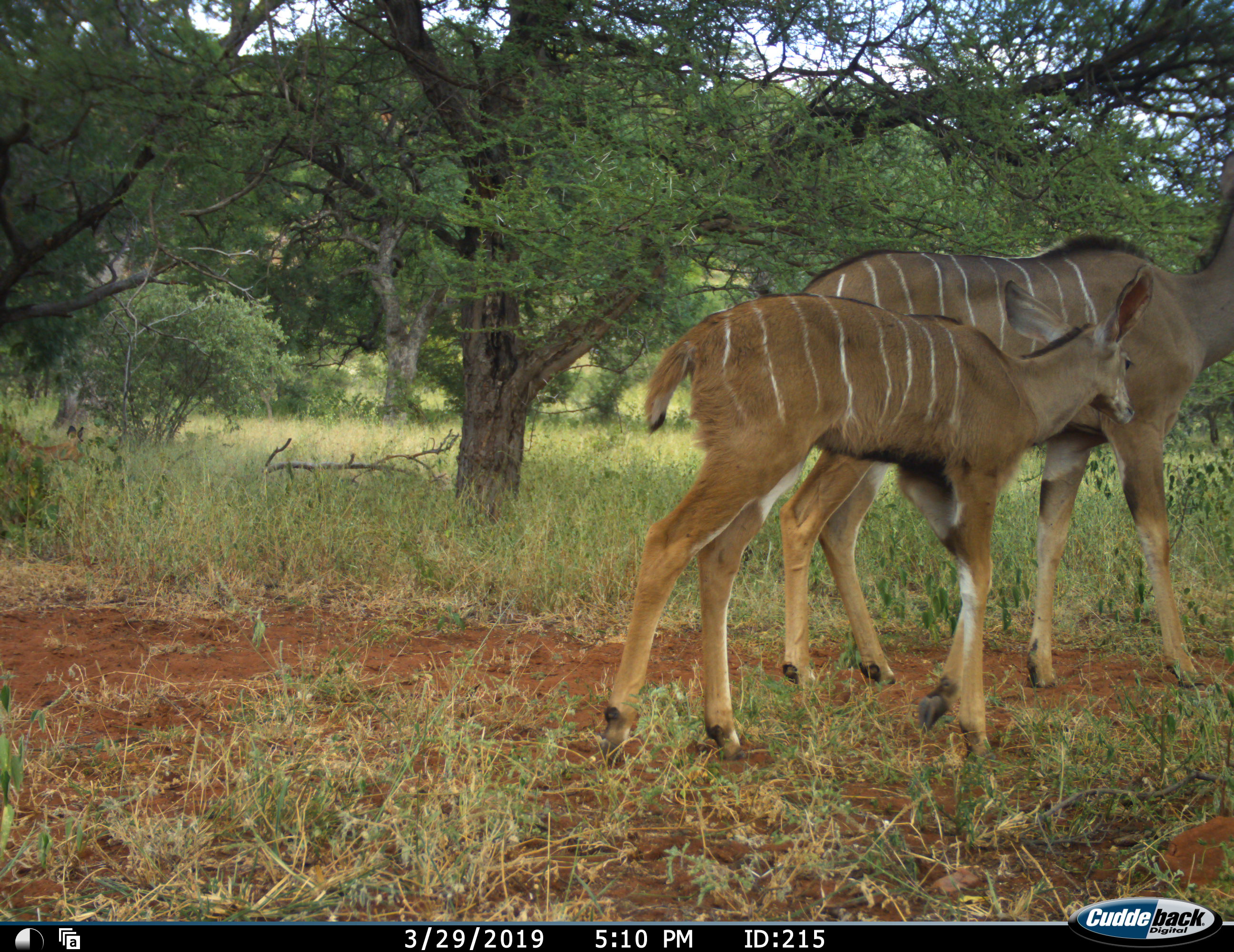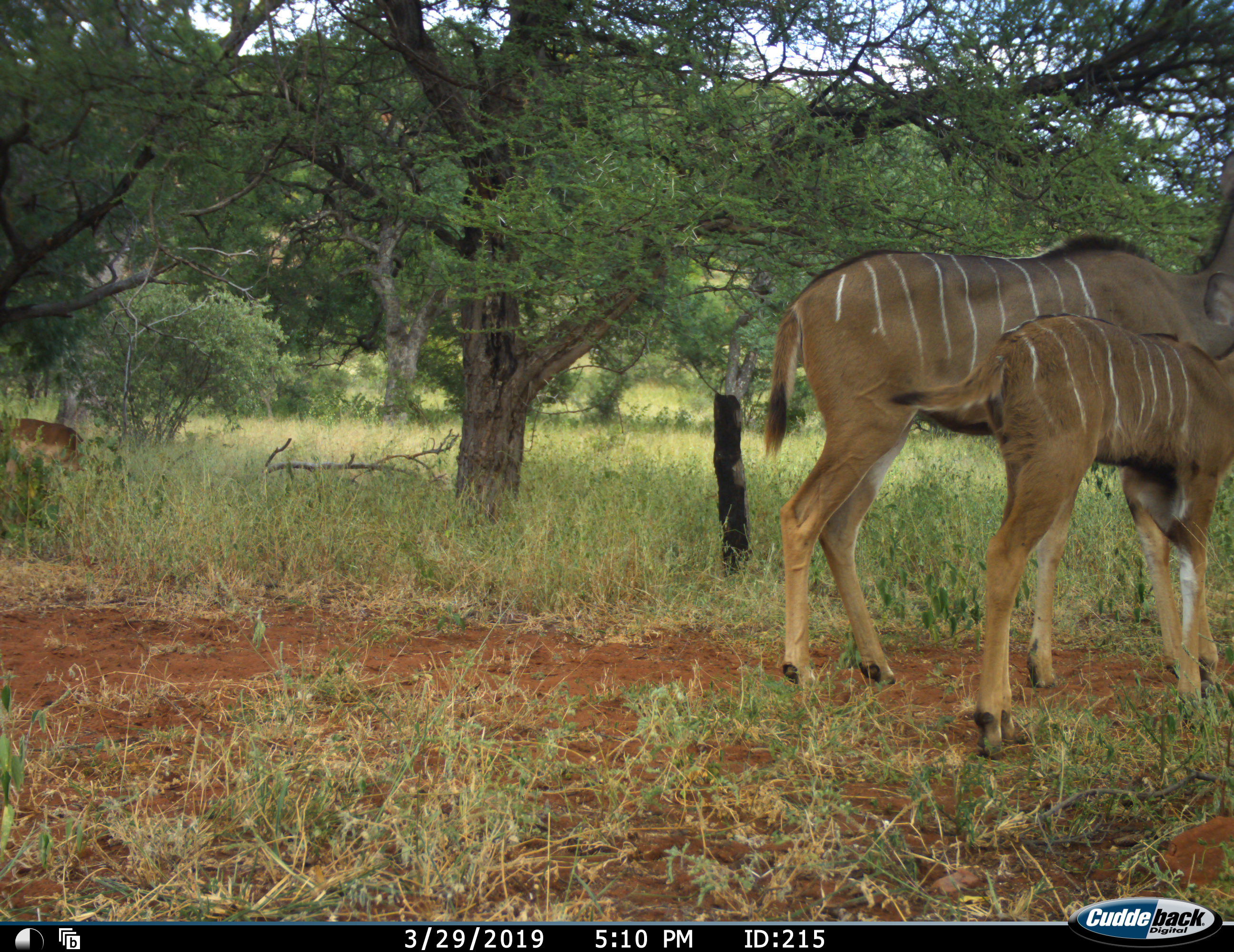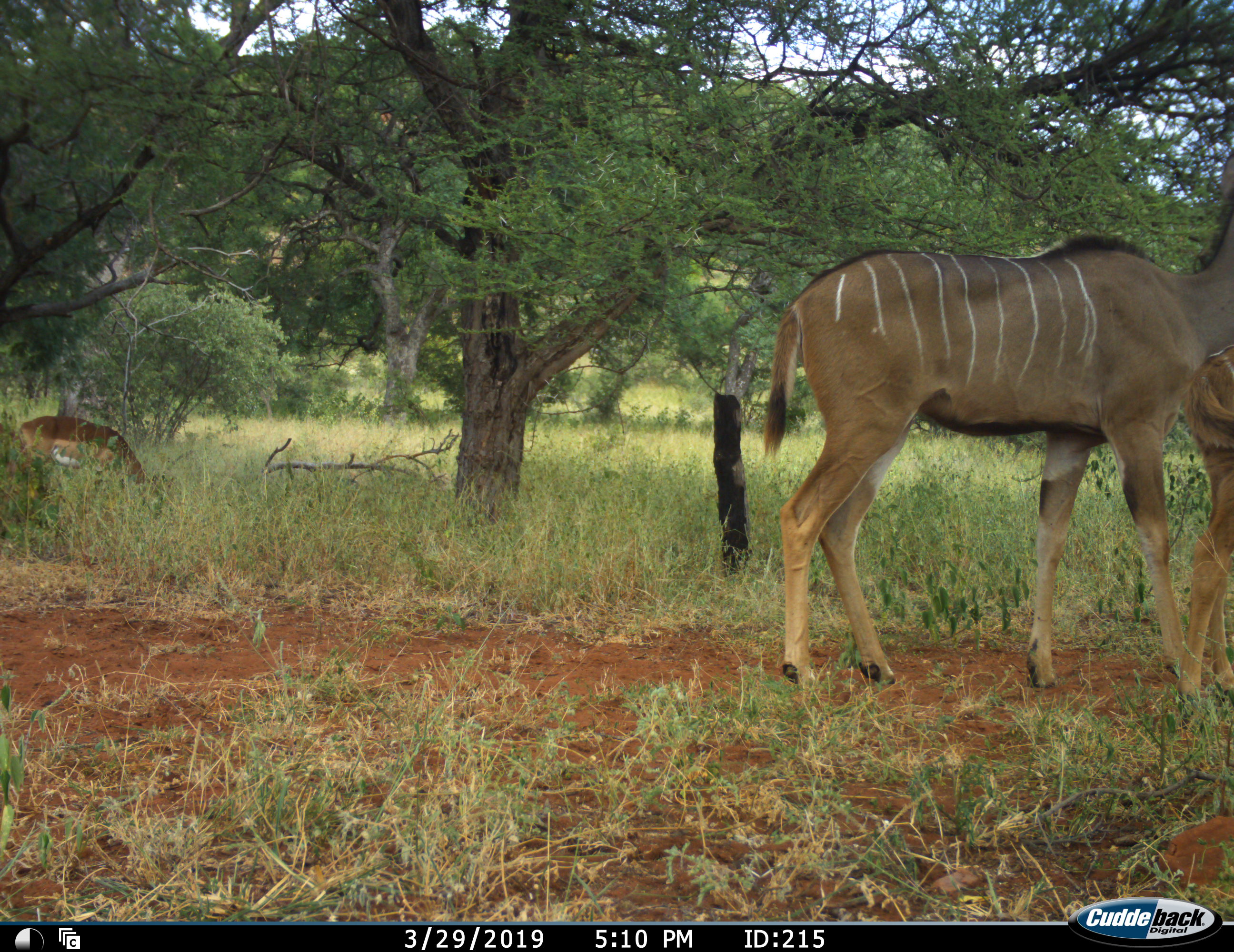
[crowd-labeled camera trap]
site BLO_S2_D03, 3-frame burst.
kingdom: Animalia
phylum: Chordata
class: Mammalia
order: Artiodactyla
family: Bovidae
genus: Tragelaphus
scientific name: Tragelaphus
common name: kudu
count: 2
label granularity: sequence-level